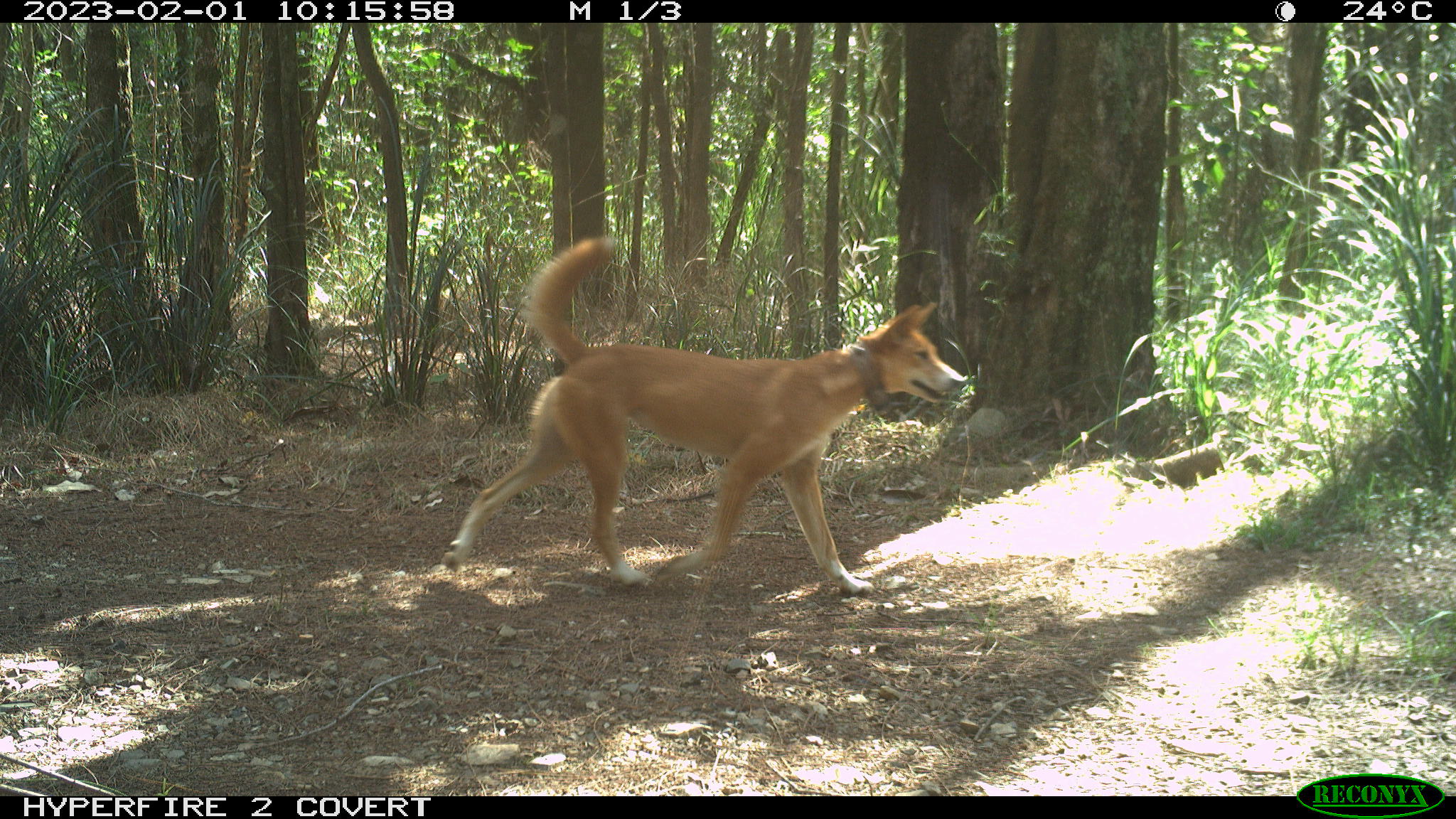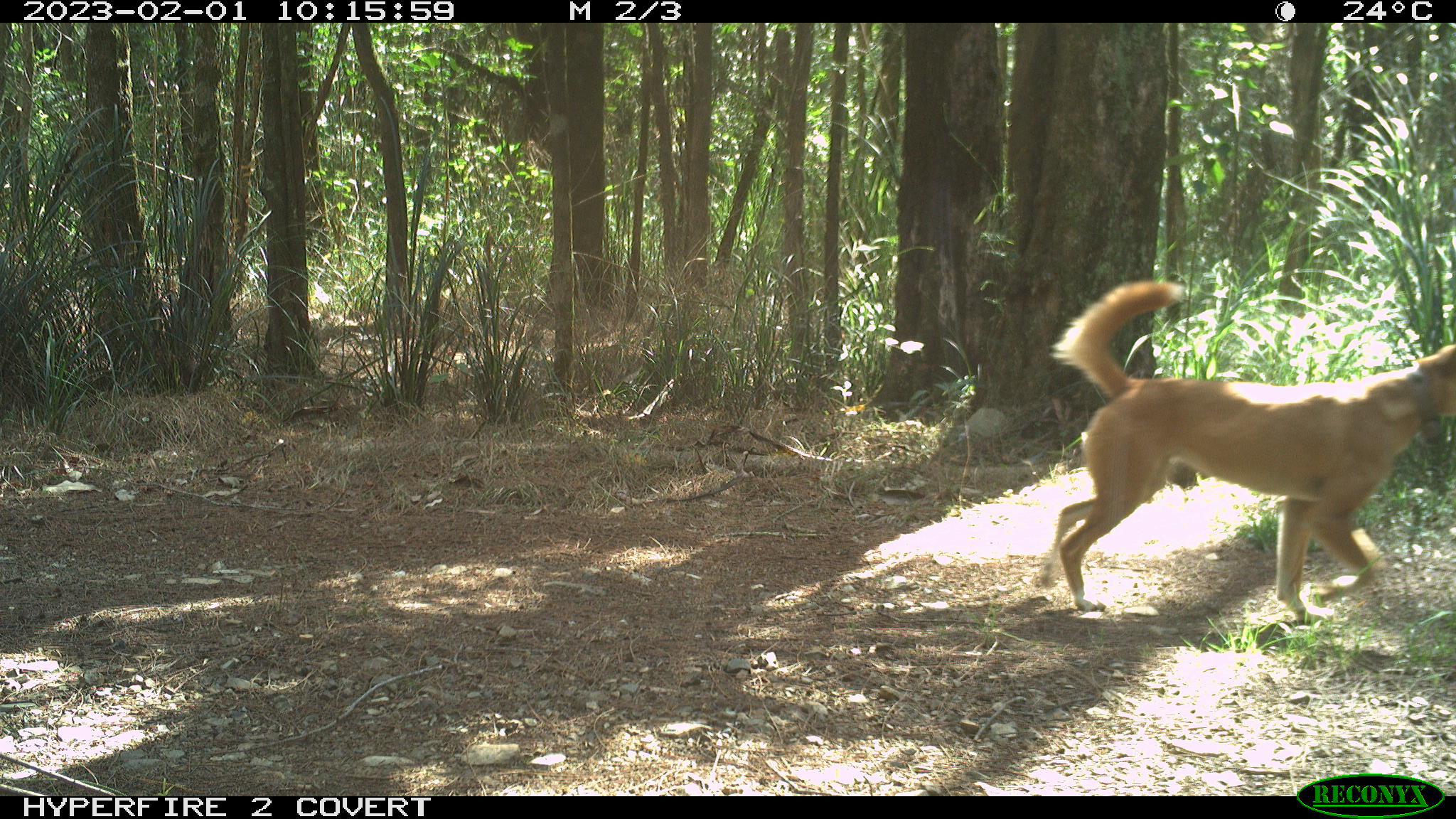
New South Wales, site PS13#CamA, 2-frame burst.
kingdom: Animalia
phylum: Chordata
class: Mammalia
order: Carnivora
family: Canidae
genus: Canis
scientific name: Canis familiaris dingo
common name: dingo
Dingo (Canis familiaris dingo).